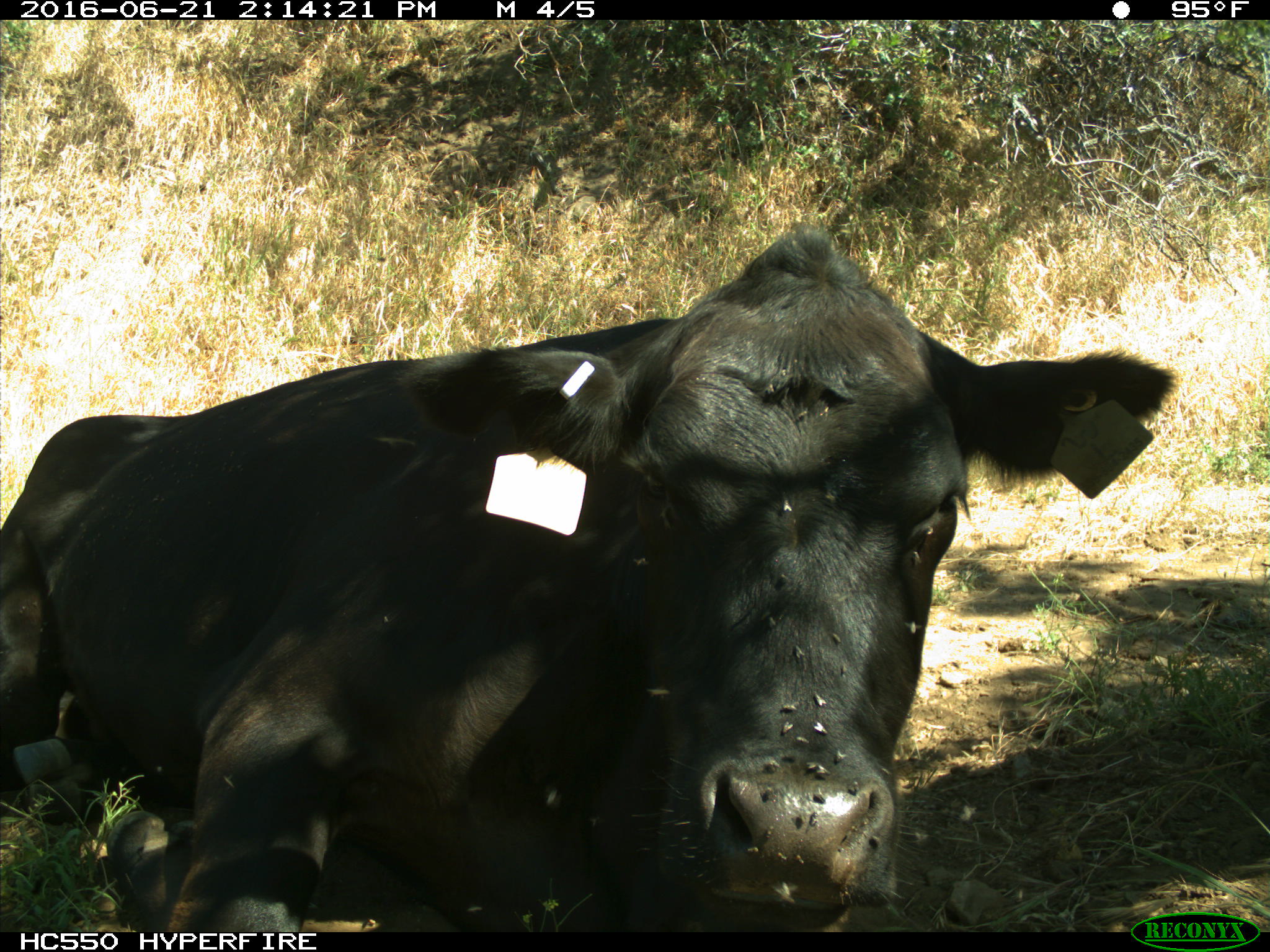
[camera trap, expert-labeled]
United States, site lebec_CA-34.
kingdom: Animalia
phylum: Chordata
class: Mammalia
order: Artiodactyla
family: Bovidae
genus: Bos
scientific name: Bos taurus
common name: domestic cow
Bos taurus (domestic cow).